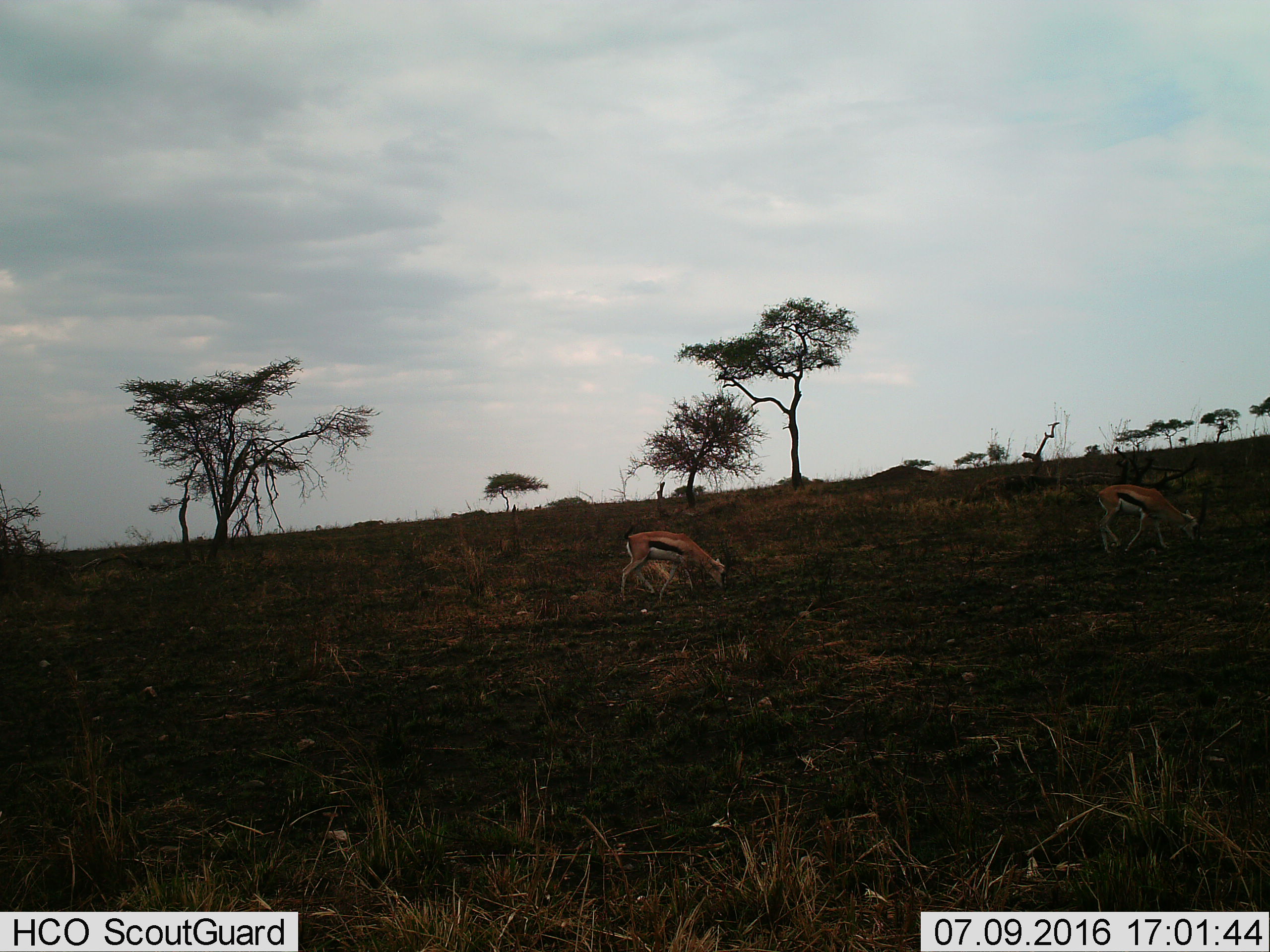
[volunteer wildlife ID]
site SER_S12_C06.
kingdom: Animalia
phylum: Chordata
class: Mammalia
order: Artiodactyla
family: Bovidae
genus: Eudorcas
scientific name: Eudorcas thomsonii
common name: thomson's gazelle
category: gazellethomsons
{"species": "gazellethomsons (thomson's gazelle) (Eudorcas thomsonii)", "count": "2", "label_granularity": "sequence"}